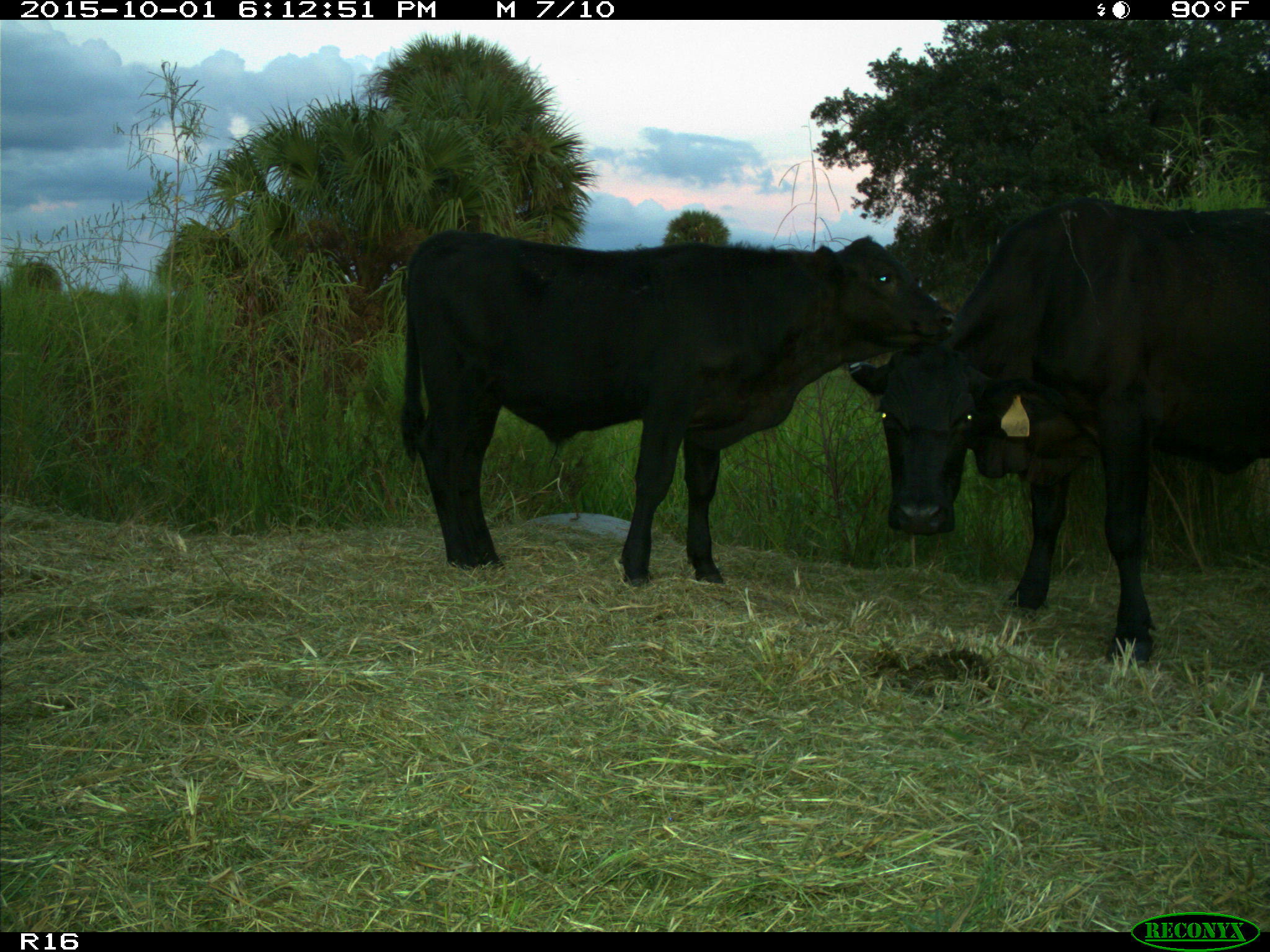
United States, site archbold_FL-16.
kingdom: Animalia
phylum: Chordata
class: Mammalia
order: Artiodactyla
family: Bovidae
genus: Bos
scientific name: Bos taurus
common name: domestic cow